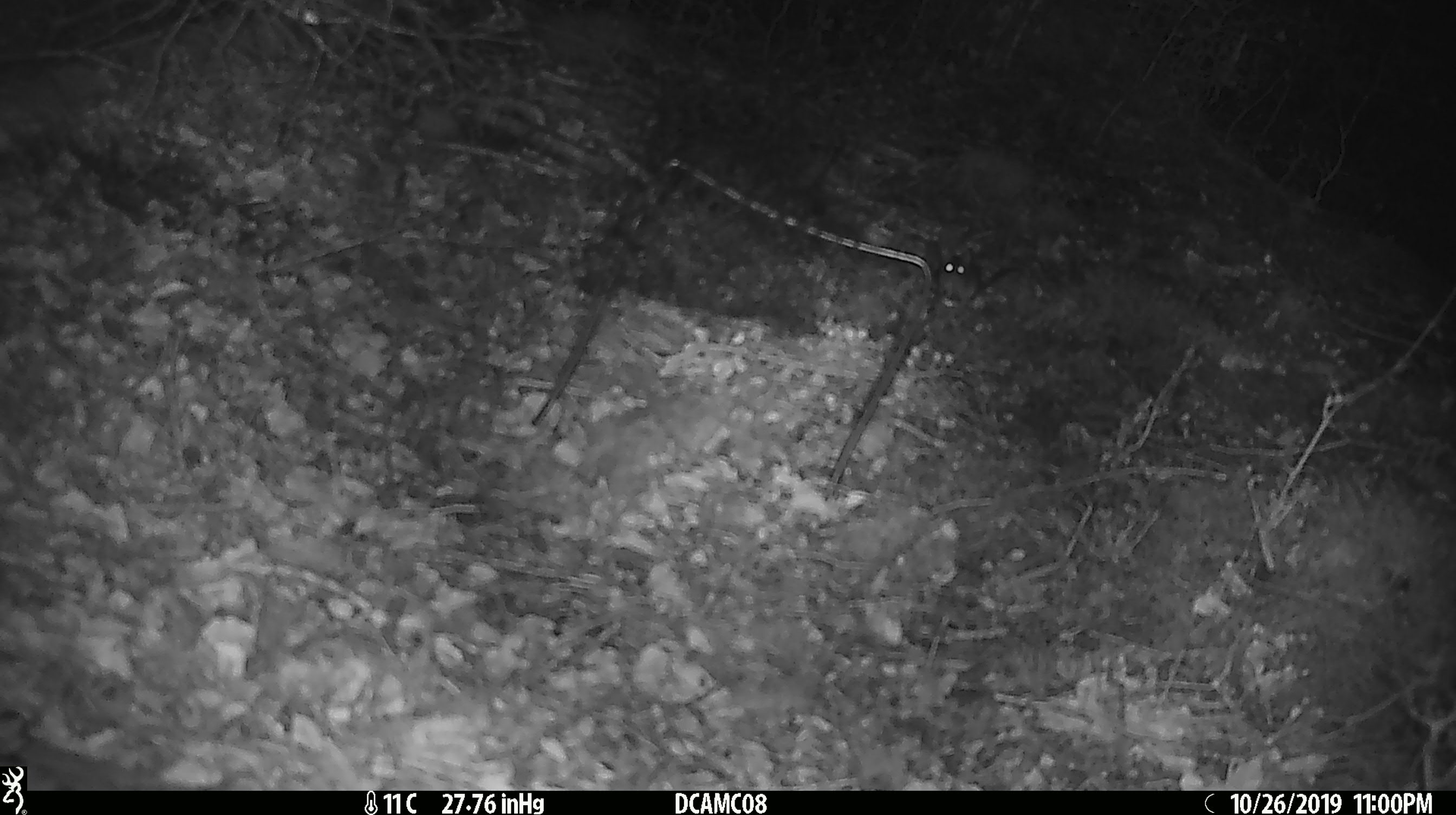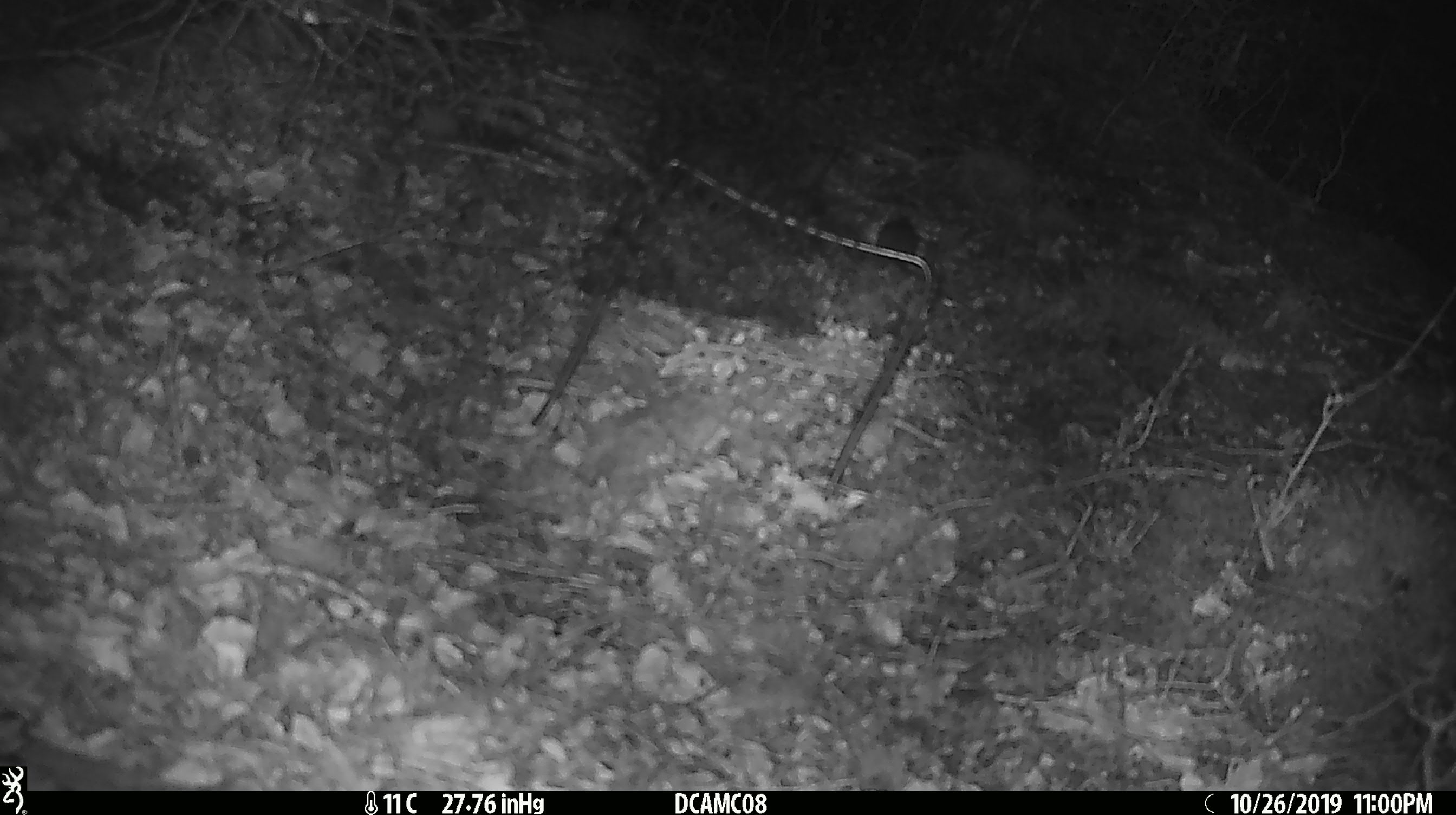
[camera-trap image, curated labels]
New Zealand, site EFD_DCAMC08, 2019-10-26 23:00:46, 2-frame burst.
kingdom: Animalia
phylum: Chordata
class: Mammalia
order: Rodentia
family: Muridae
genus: Mus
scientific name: Mus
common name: mouse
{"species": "mouse (Mus)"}